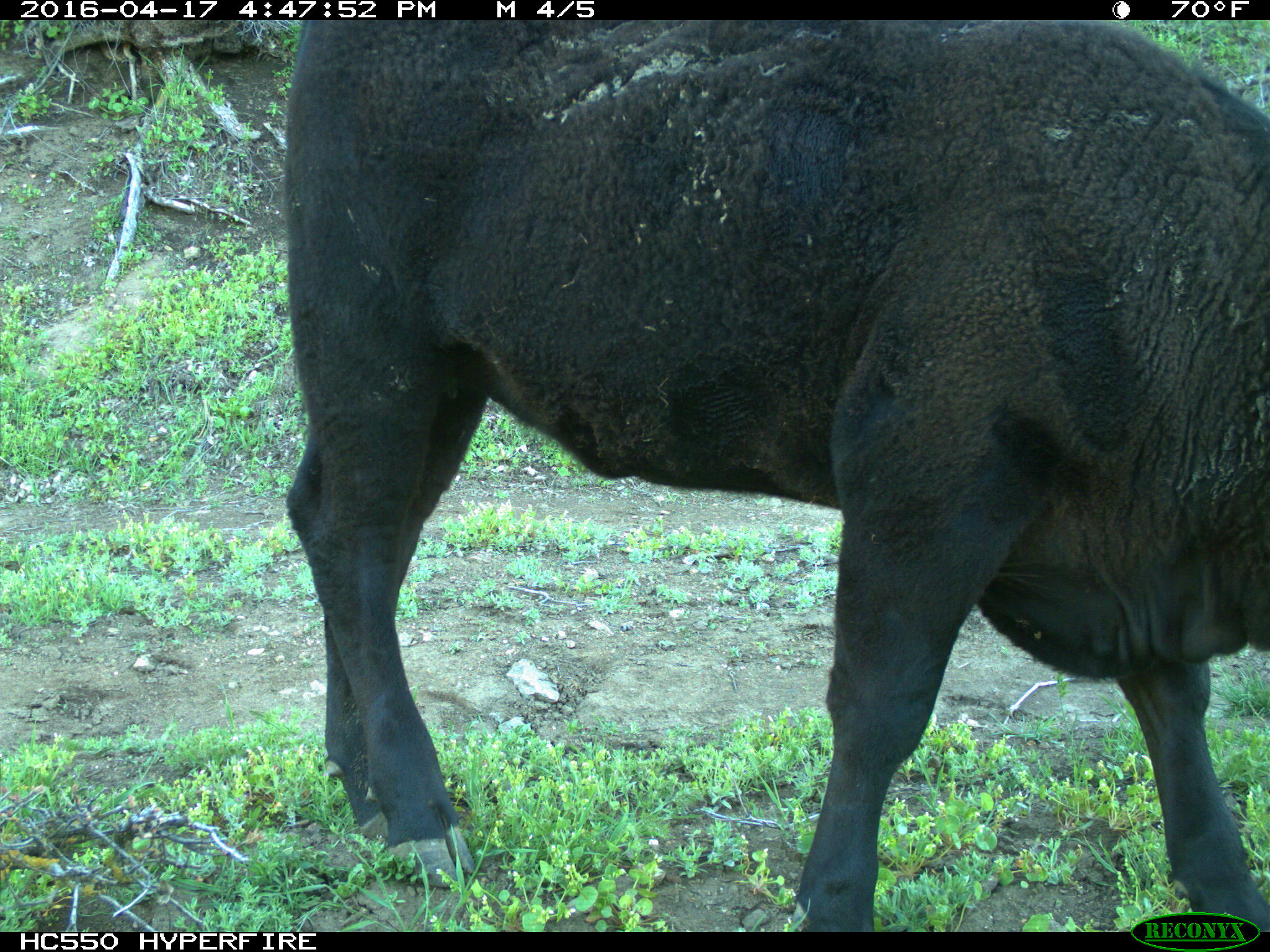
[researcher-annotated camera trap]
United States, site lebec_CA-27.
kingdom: Animalia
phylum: Chordata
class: Mammalia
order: Artiodactyla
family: Bovidae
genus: Bos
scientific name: Bos taurus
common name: domestic cow